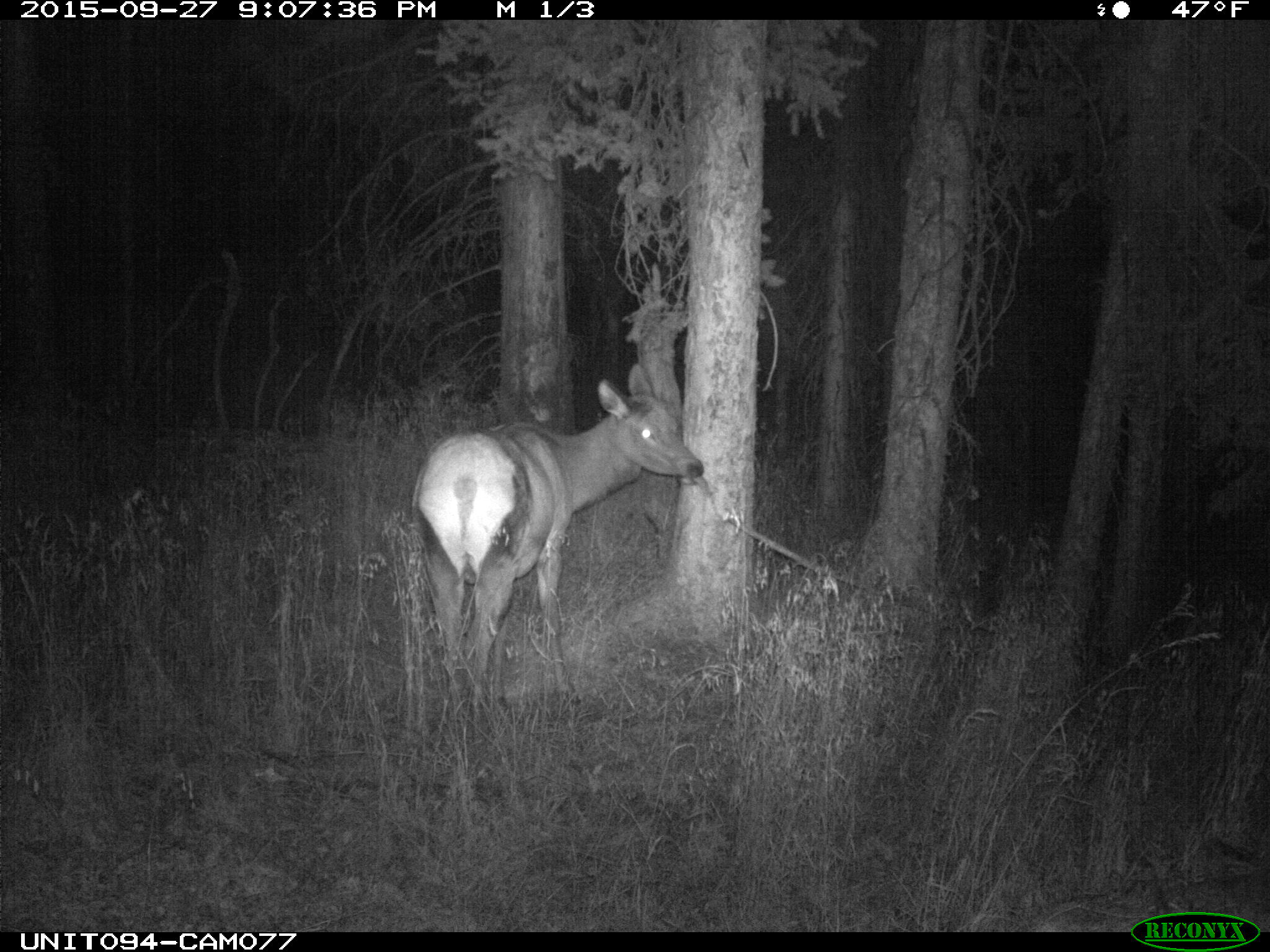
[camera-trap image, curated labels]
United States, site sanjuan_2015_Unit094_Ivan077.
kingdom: Animalia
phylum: Chordata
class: Mammalia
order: Artiodactyla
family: Cervidae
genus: Cervus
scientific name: Cervus elaphus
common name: red deer